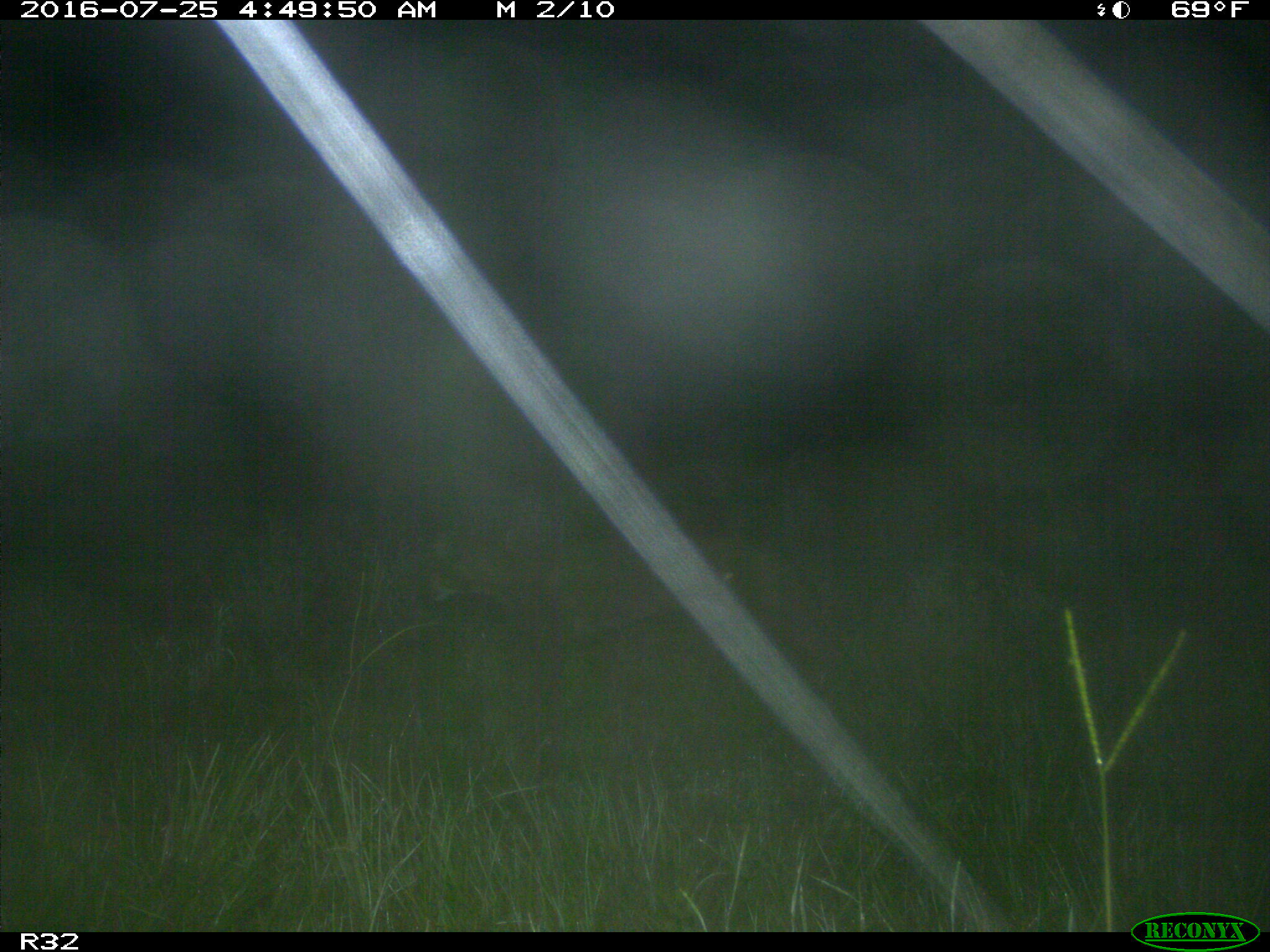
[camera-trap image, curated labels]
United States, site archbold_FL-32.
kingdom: Animalia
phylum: Chordata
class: Mammalia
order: Carnivora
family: Felidae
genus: Lynx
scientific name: Lynx rufus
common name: bobcat